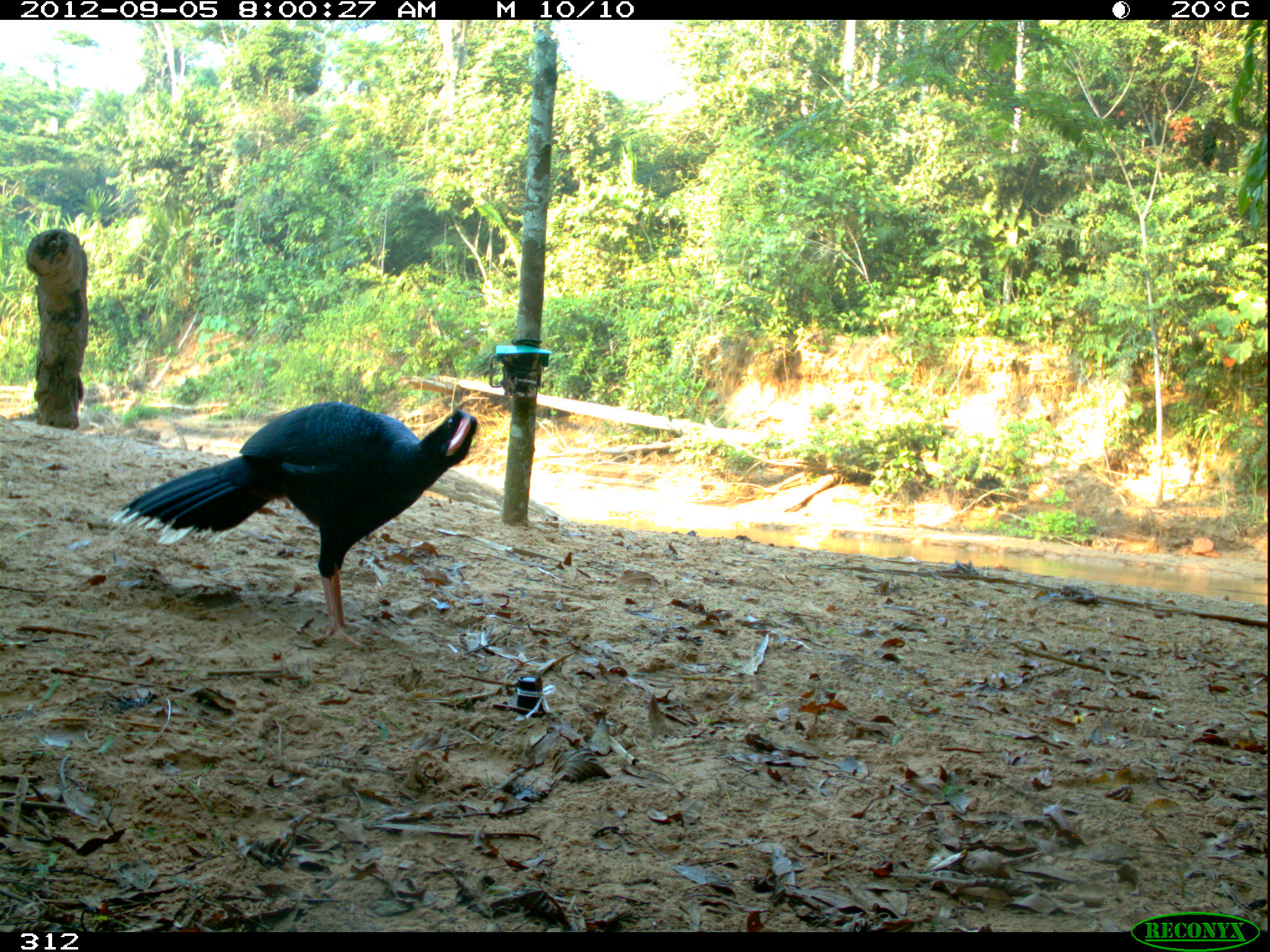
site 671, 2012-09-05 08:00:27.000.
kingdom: Animalia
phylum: Chordata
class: Aves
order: Galliformes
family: Cracidae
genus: Mitu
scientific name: Mitu tuberosum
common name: razor-billed curassow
Mitu tuberosum (razor-billed curassow).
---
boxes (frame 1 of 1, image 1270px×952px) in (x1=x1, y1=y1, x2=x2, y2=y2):
mitu tuberosum: (x1=108, y1=400, x2=479, y2=650)